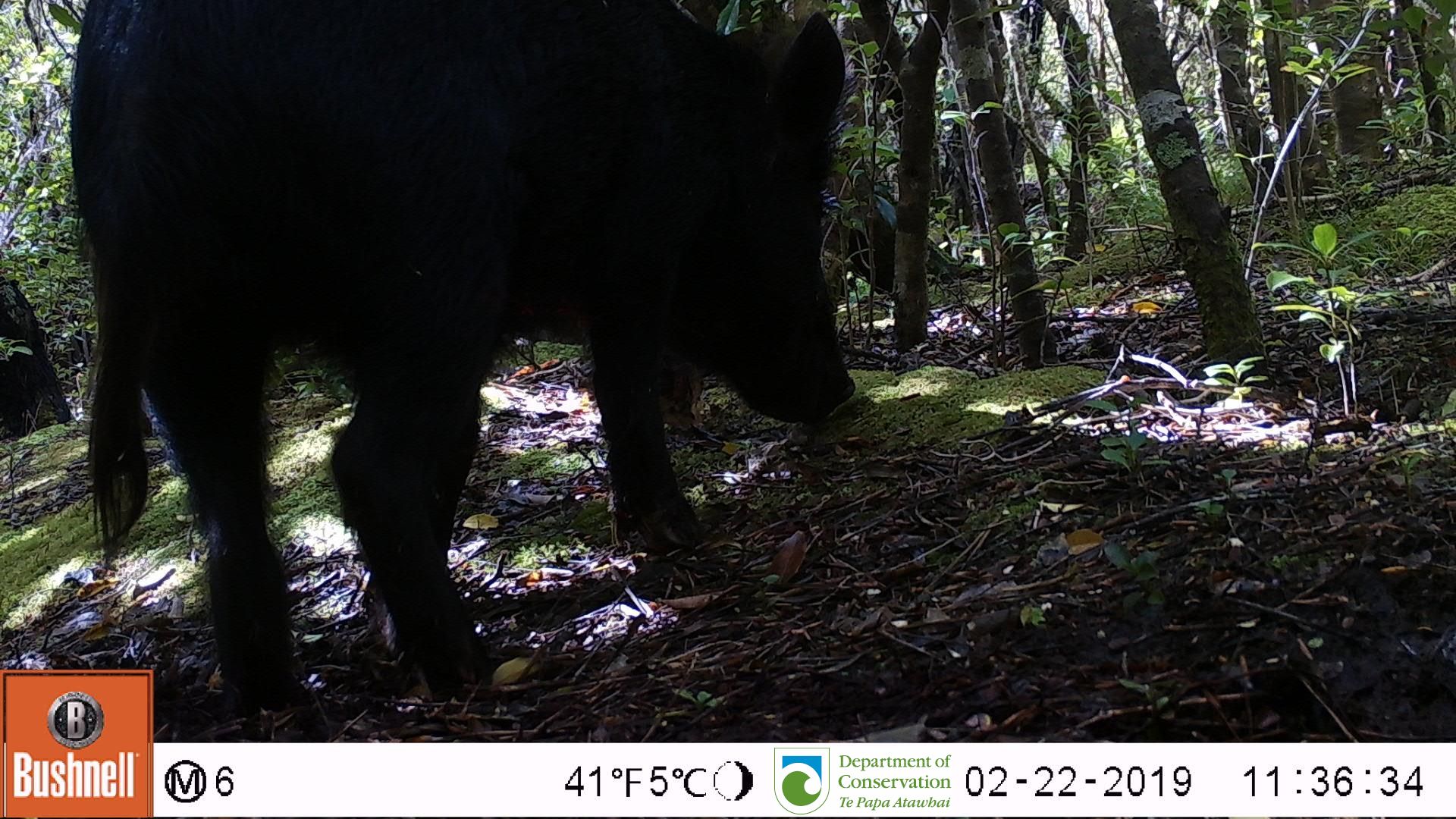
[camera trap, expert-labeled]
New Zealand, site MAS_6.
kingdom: Animalia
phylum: Chordata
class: Mammalia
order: Artiodactyla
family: Suidae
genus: Sus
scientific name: Sus scrofa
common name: pig